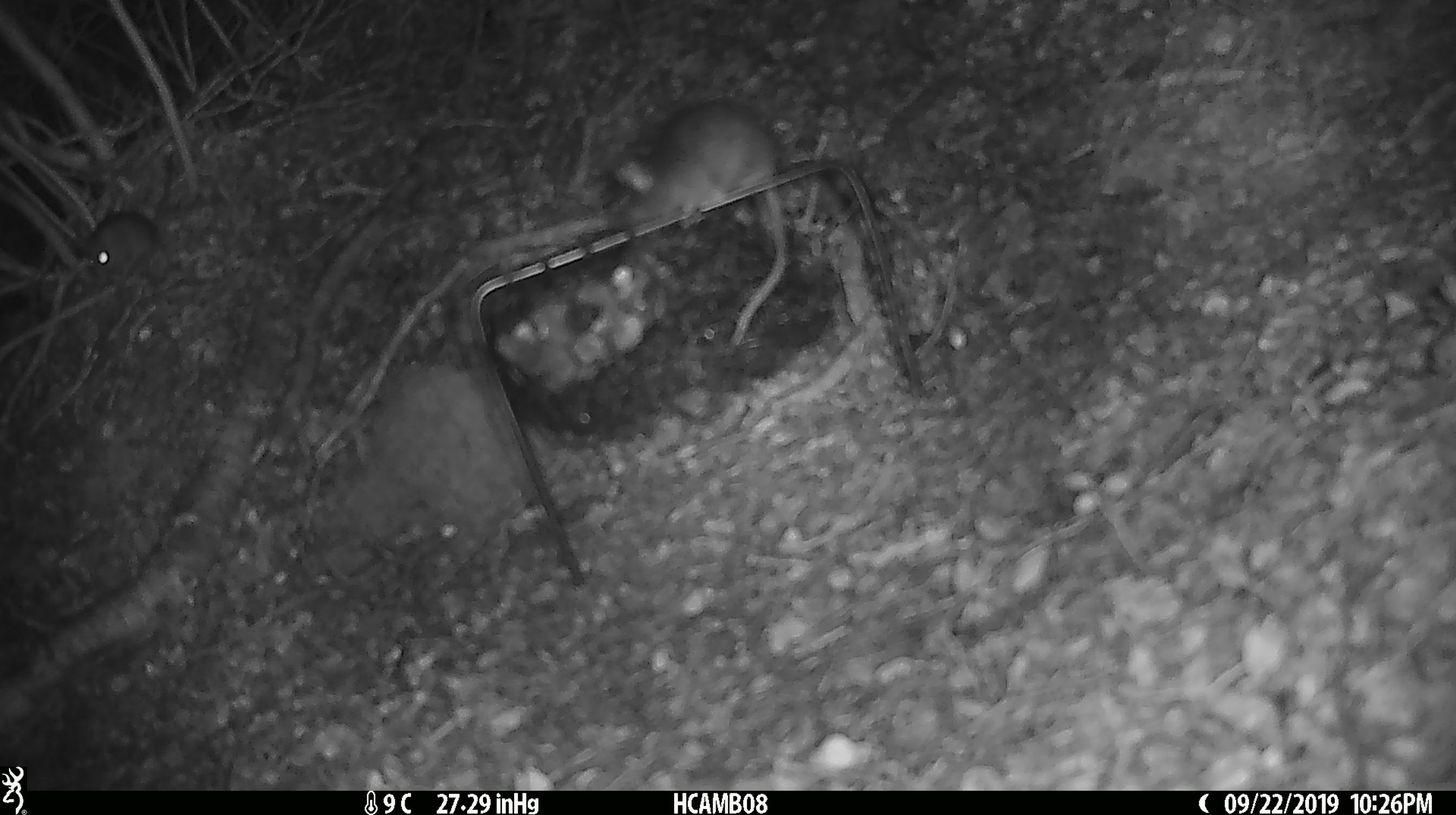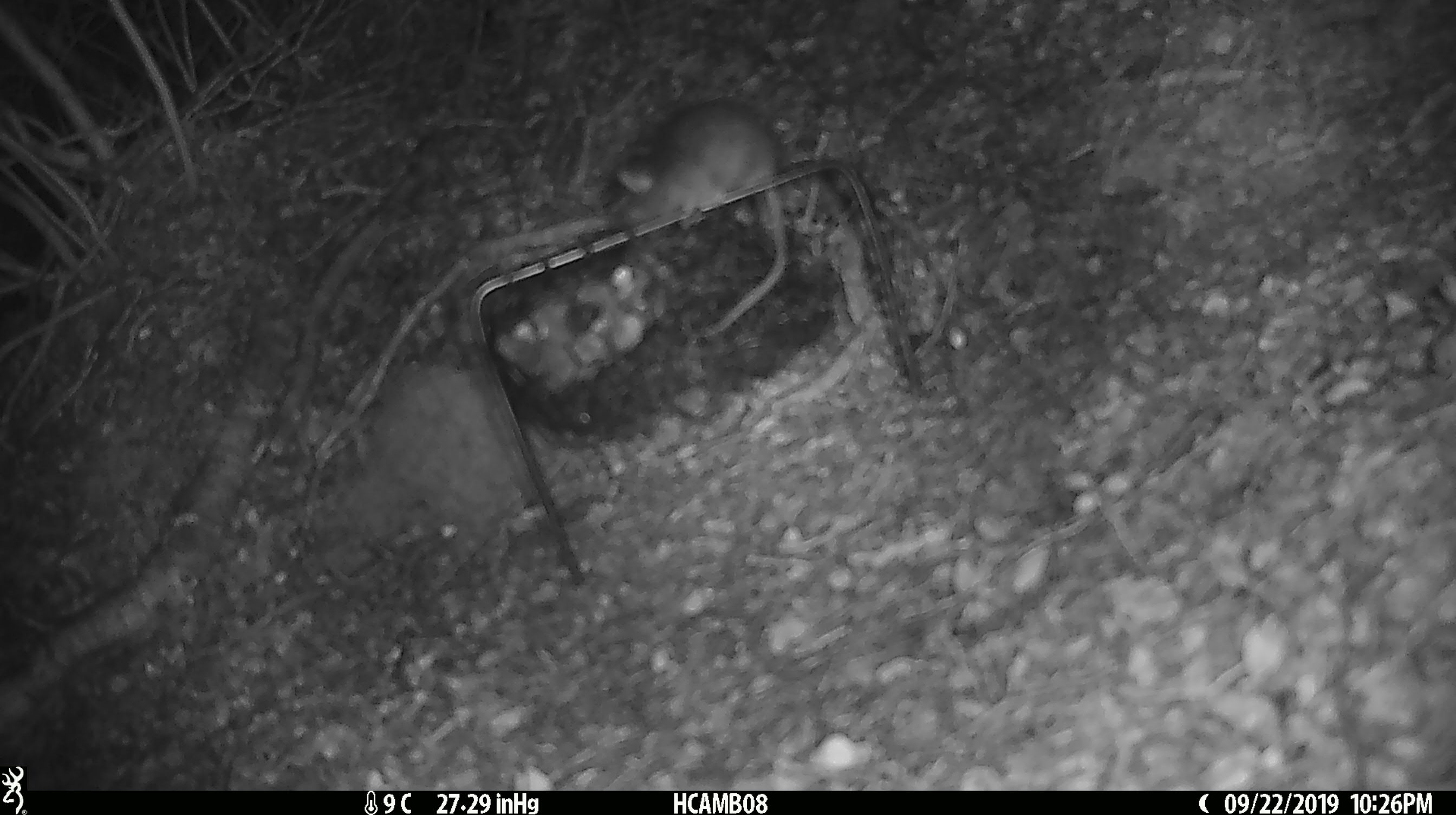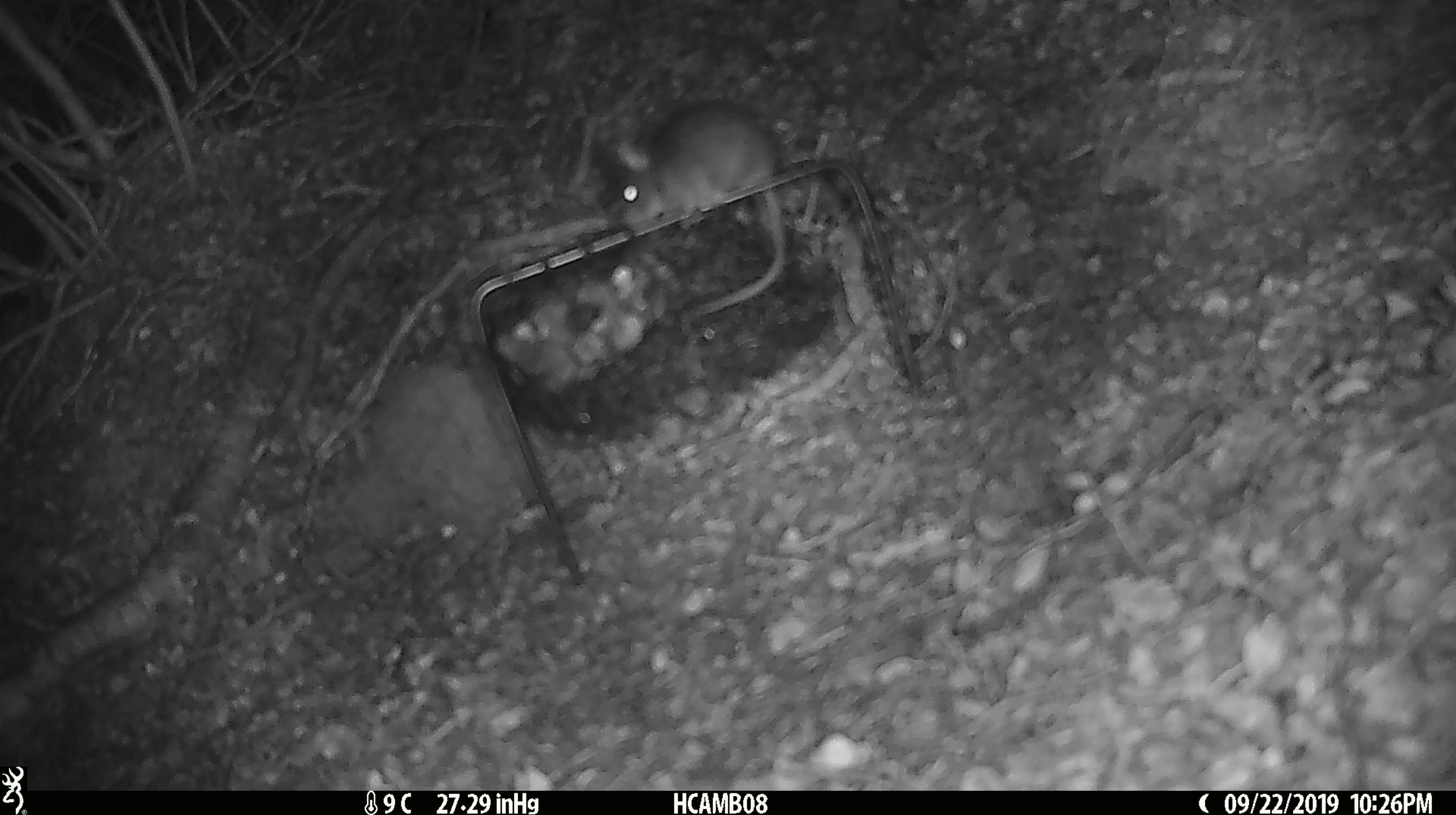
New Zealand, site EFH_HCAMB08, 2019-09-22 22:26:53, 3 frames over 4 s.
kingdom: Animalia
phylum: Chordata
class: Mammalia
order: Rodentia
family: Muridae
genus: Mus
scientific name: Mus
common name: mouse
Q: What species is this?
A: Mouse (Mus).